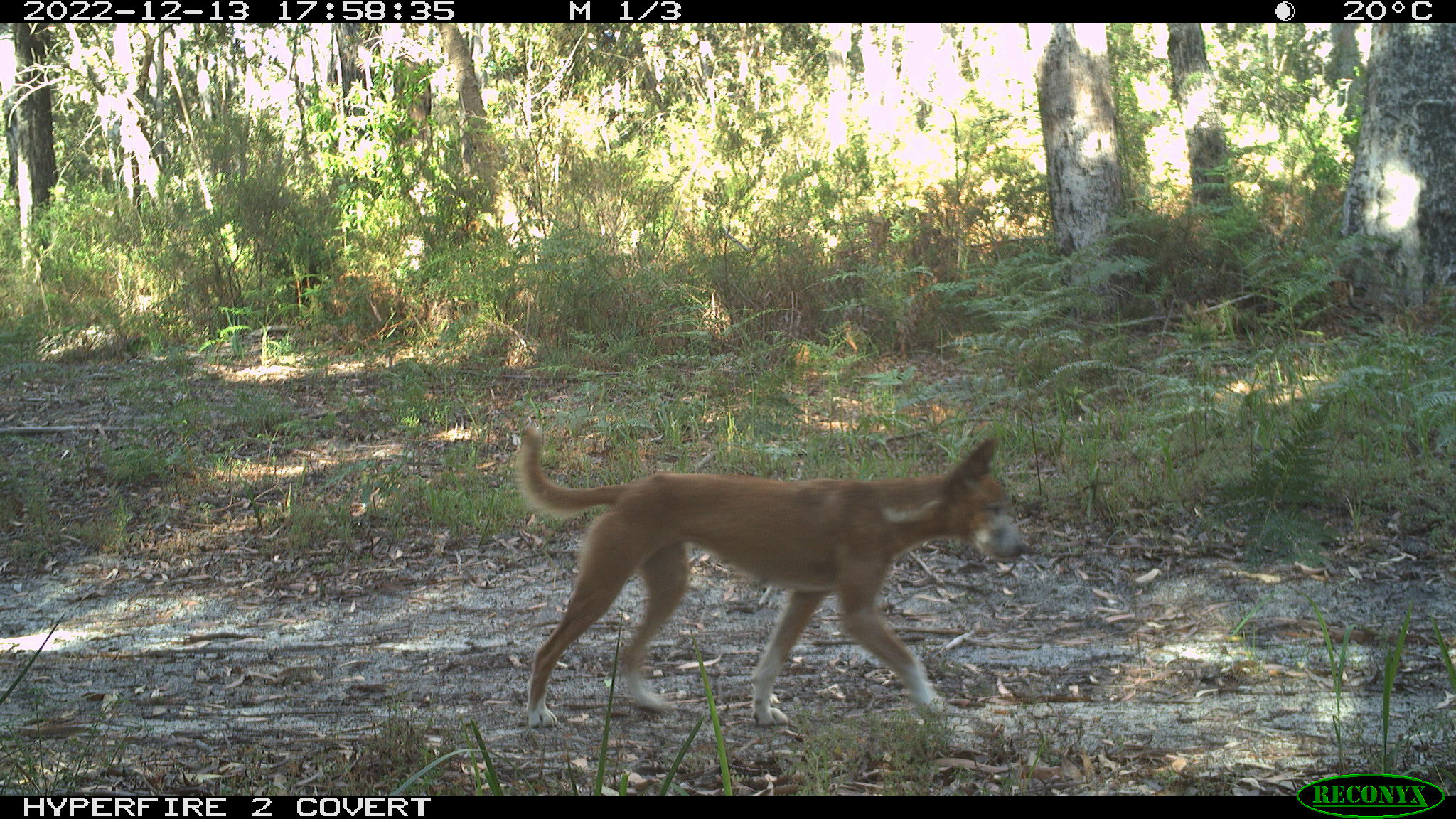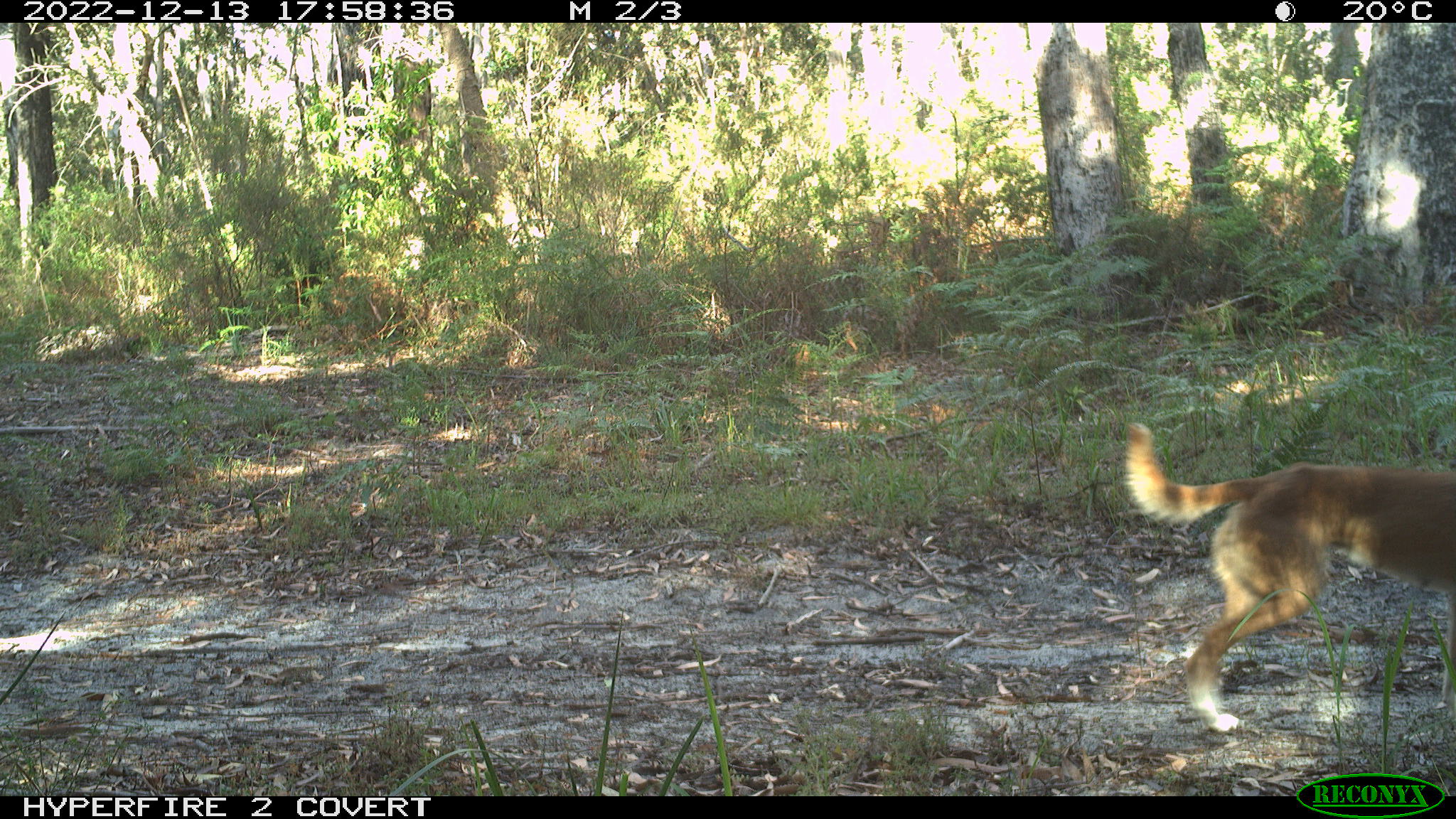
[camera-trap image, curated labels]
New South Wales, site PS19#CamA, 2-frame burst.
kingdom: Animalia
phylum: Chordata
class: Mammalia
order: Carnivora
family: Canidae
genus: Canis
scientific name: Canis familiaris dingo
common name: dingo